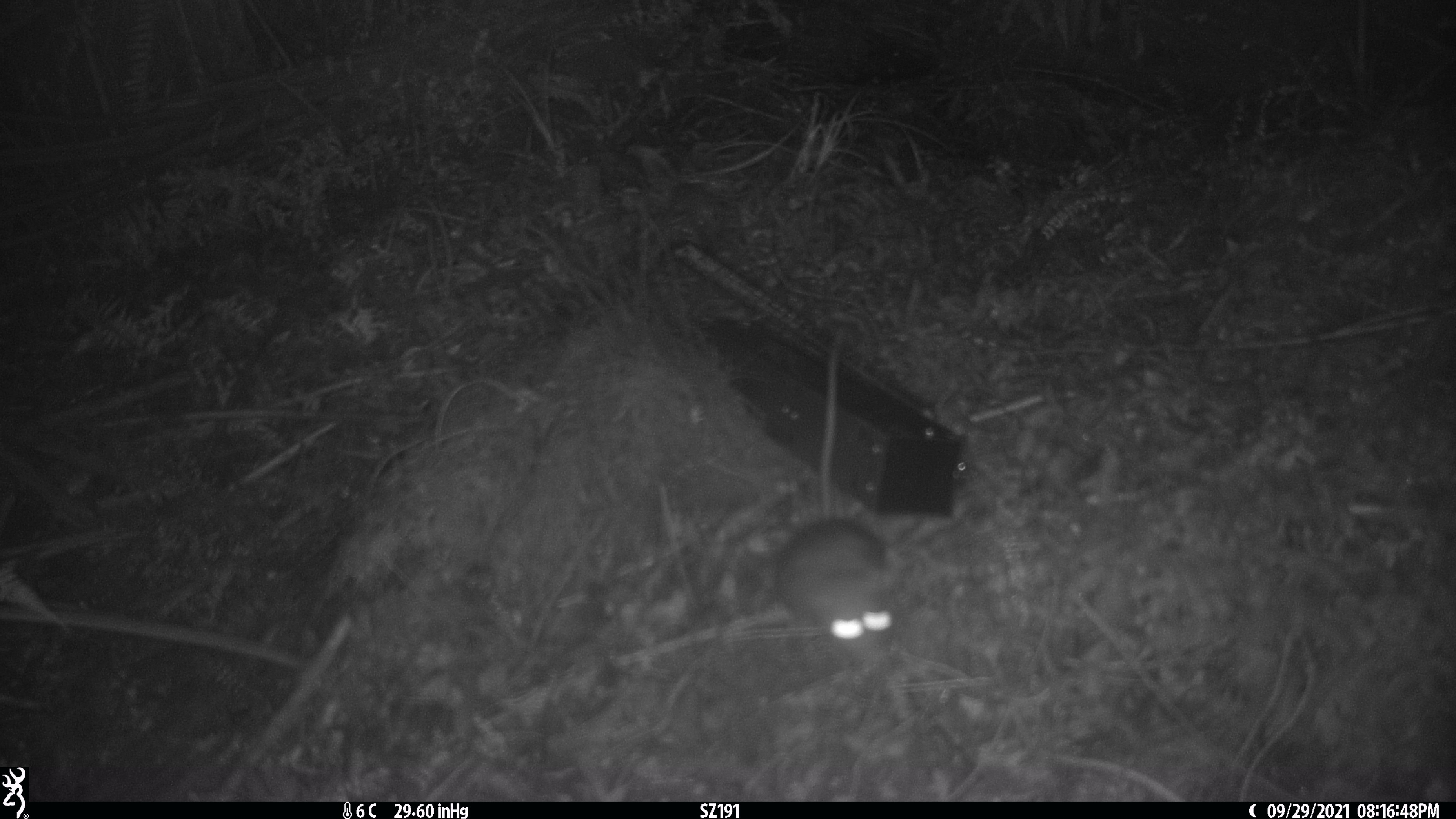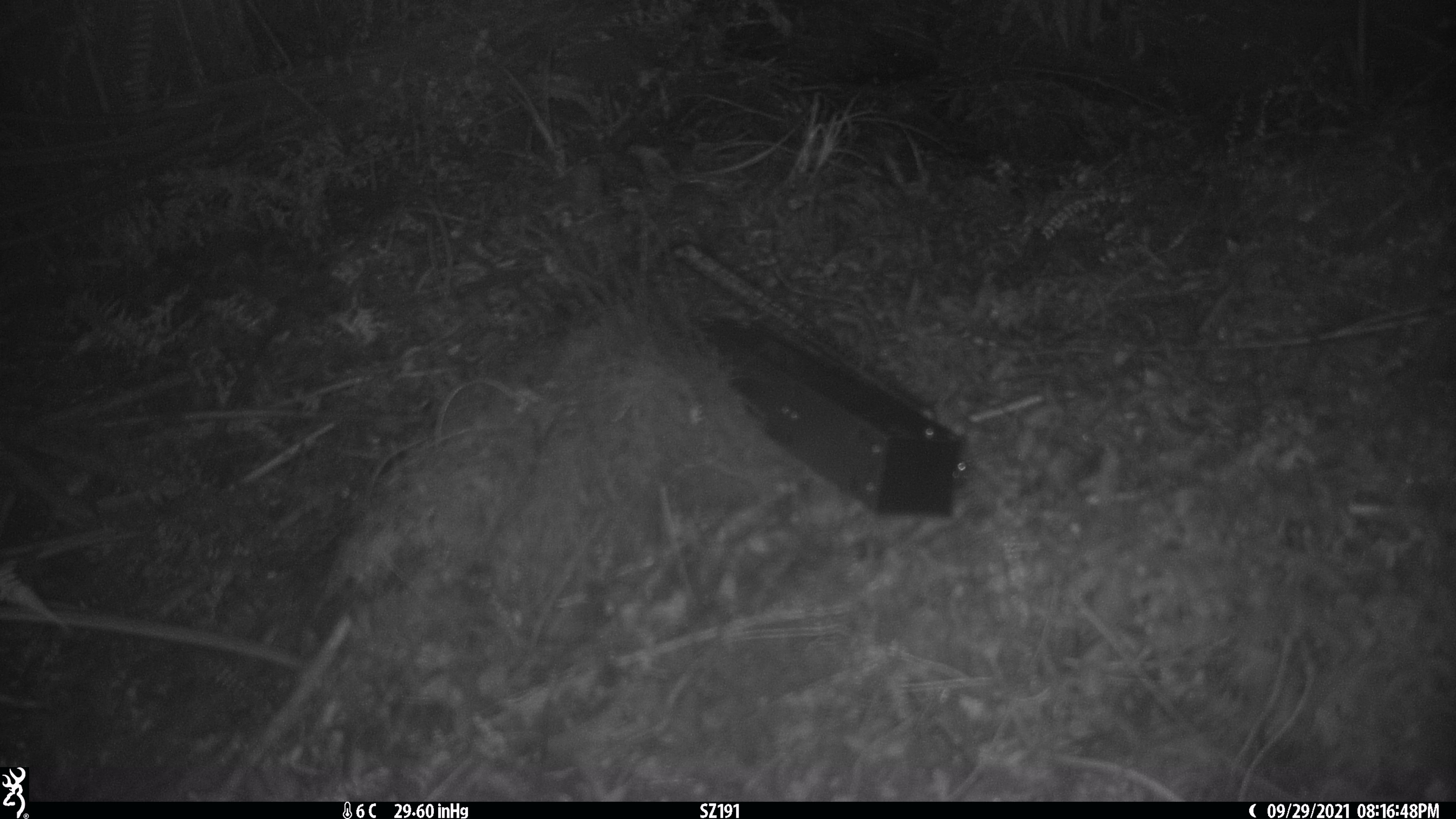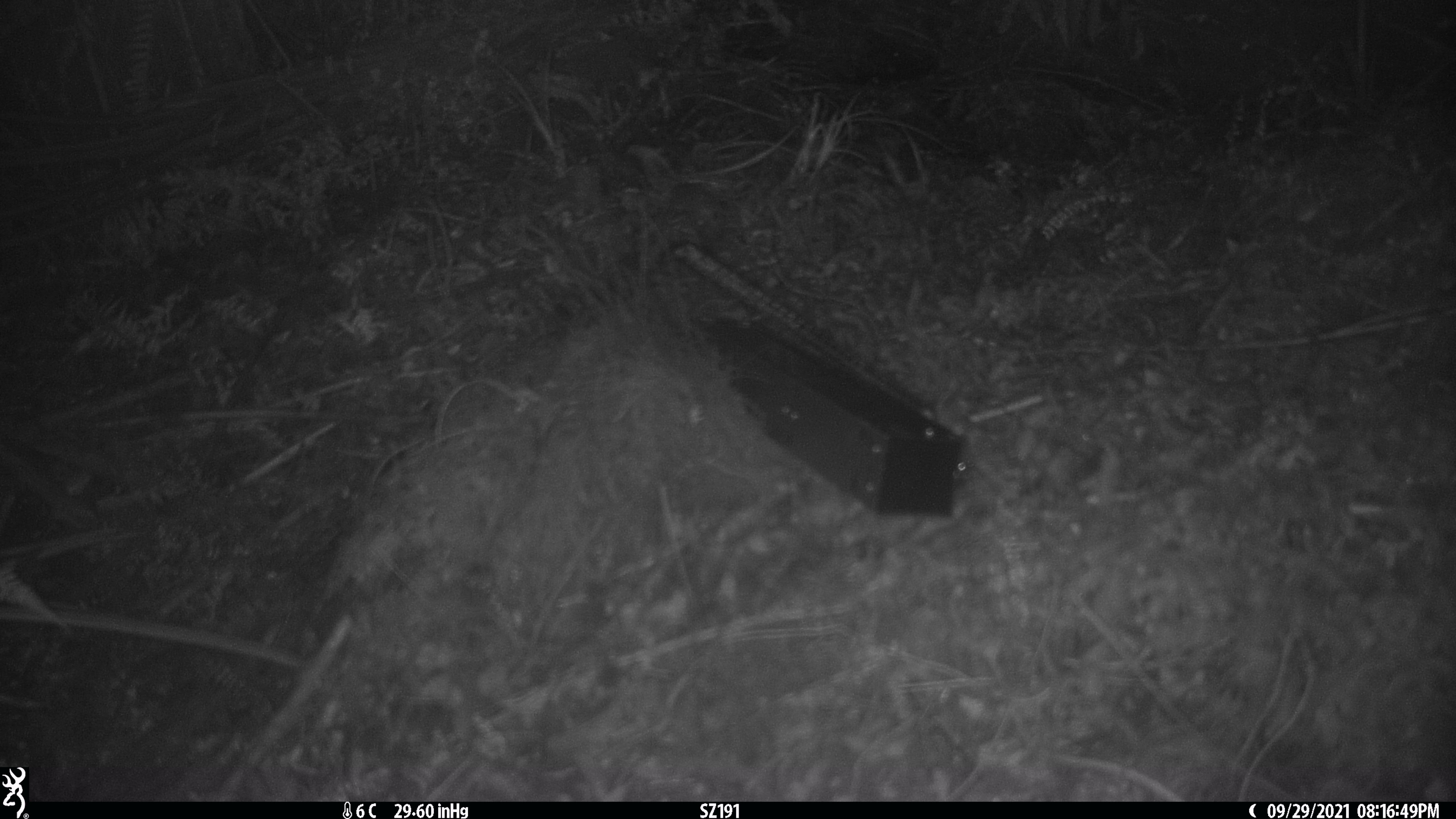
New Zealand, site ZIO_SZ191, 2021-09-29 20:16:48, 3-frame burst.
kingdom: Animalia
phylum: Chordata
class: Mammalia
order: Rodentia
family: Muridae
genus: Rattus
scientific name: Rattus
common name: rat